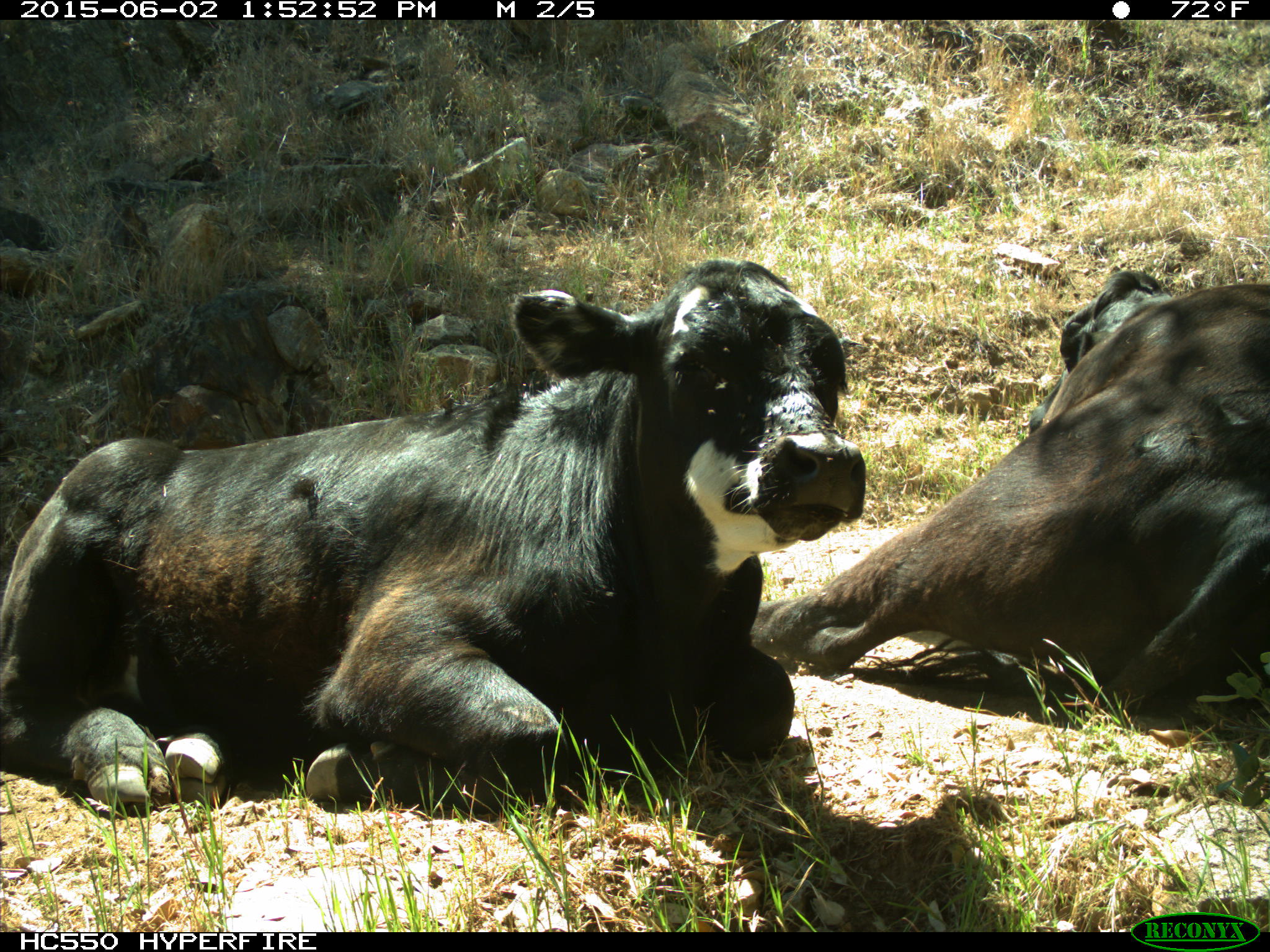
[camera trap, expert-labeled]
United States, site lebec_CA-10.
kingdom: Animalia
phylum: Chordata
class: Mammalia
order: Artiodactyla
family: Bovidae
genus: Bos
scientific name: Bos taurus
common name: domestic cow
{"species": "Bos taurus (domestic cow)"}